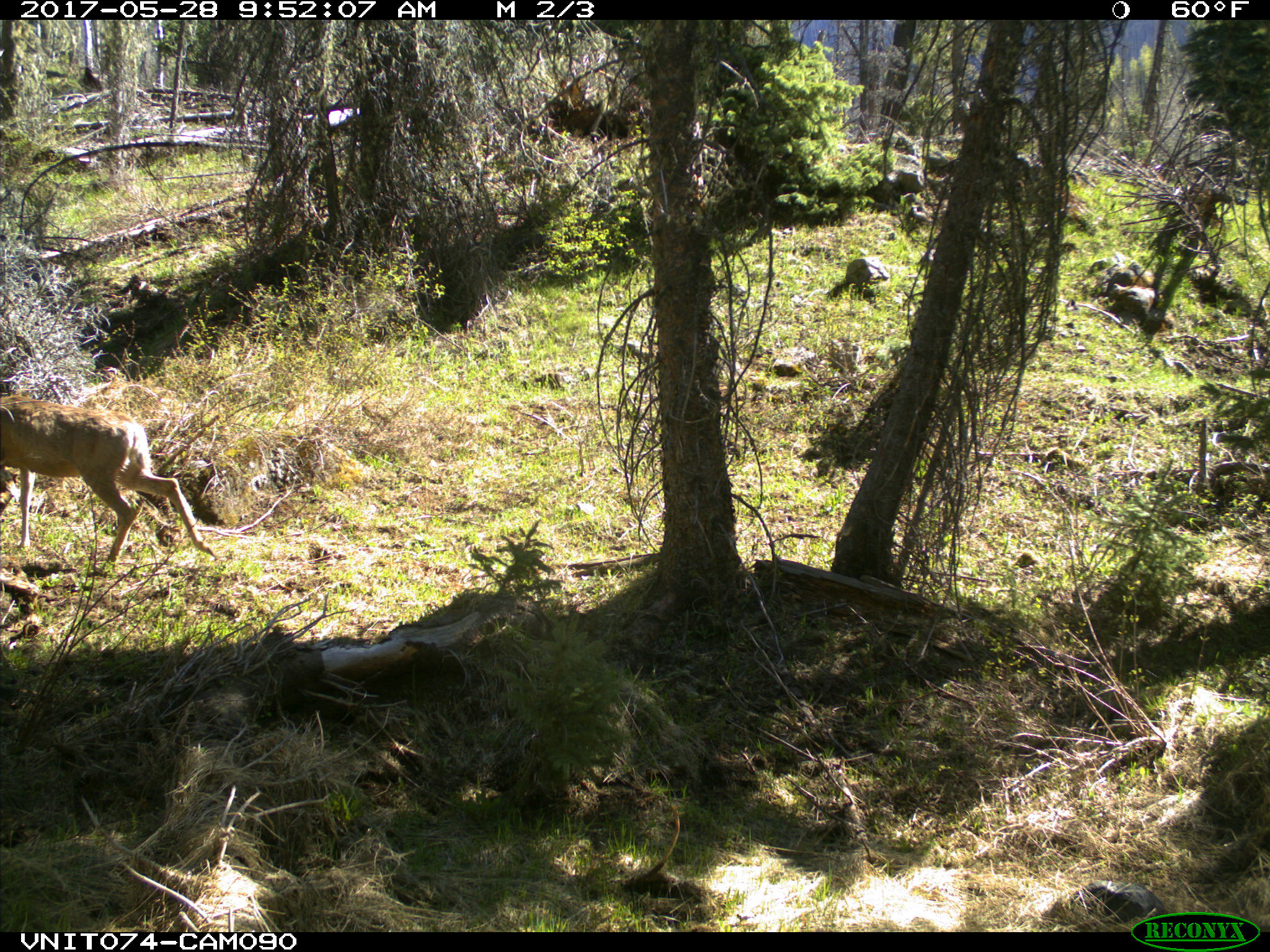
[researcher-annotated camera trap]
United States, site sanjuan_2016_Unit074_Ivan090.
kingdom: Animalia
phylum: Chordata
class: Mammalia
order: Artiodactyla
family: Cervidae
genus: Odocoileus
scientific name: Odocoileus hemionus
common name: mule deer